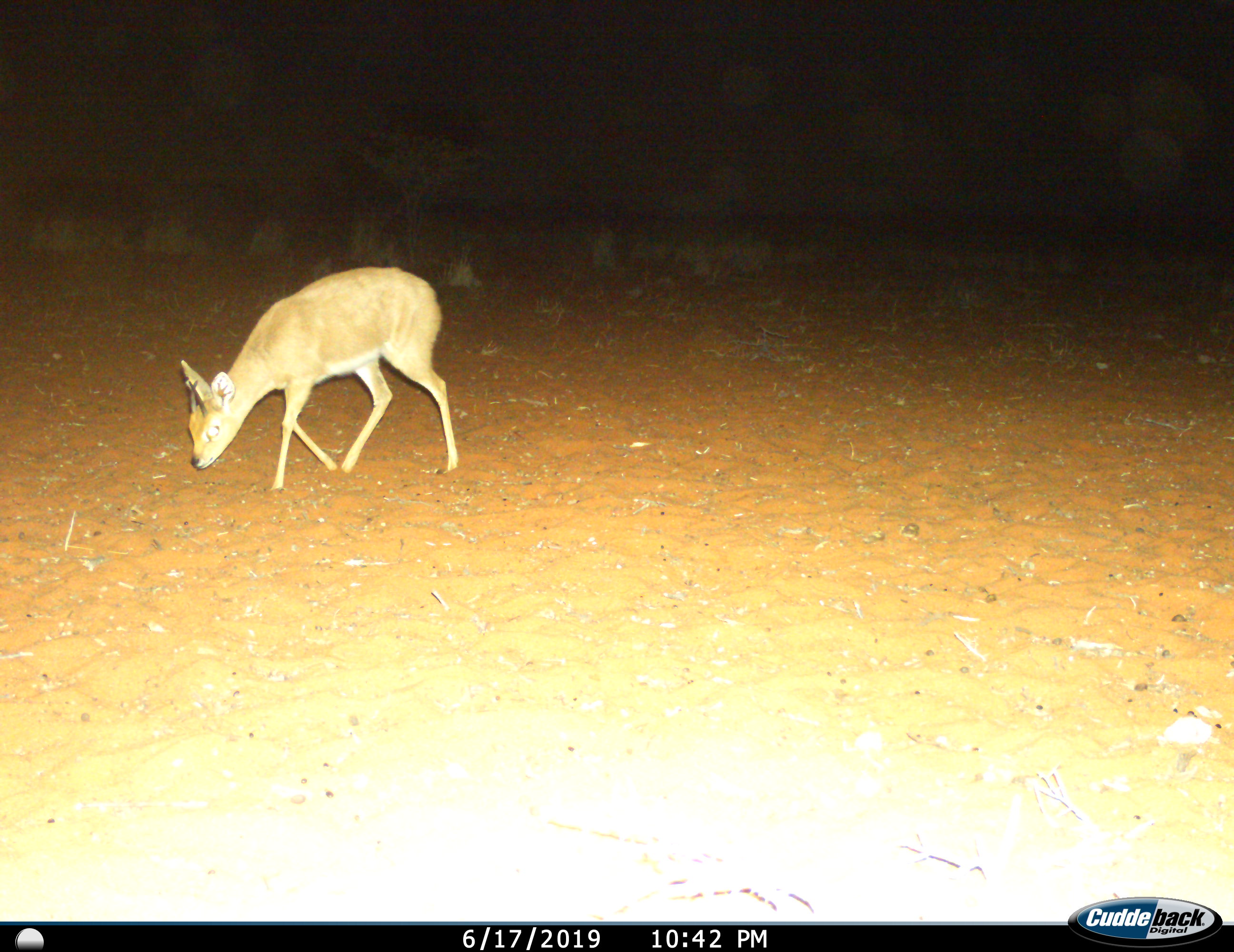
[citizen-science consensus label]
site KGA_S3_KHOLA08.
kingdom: Animalia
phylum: Chordata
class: Mammalia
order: Artiodactyla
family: Bovidae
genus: Raphicerus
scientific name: Raphicerus campestris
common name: steenbok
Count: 1.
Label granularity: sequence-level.